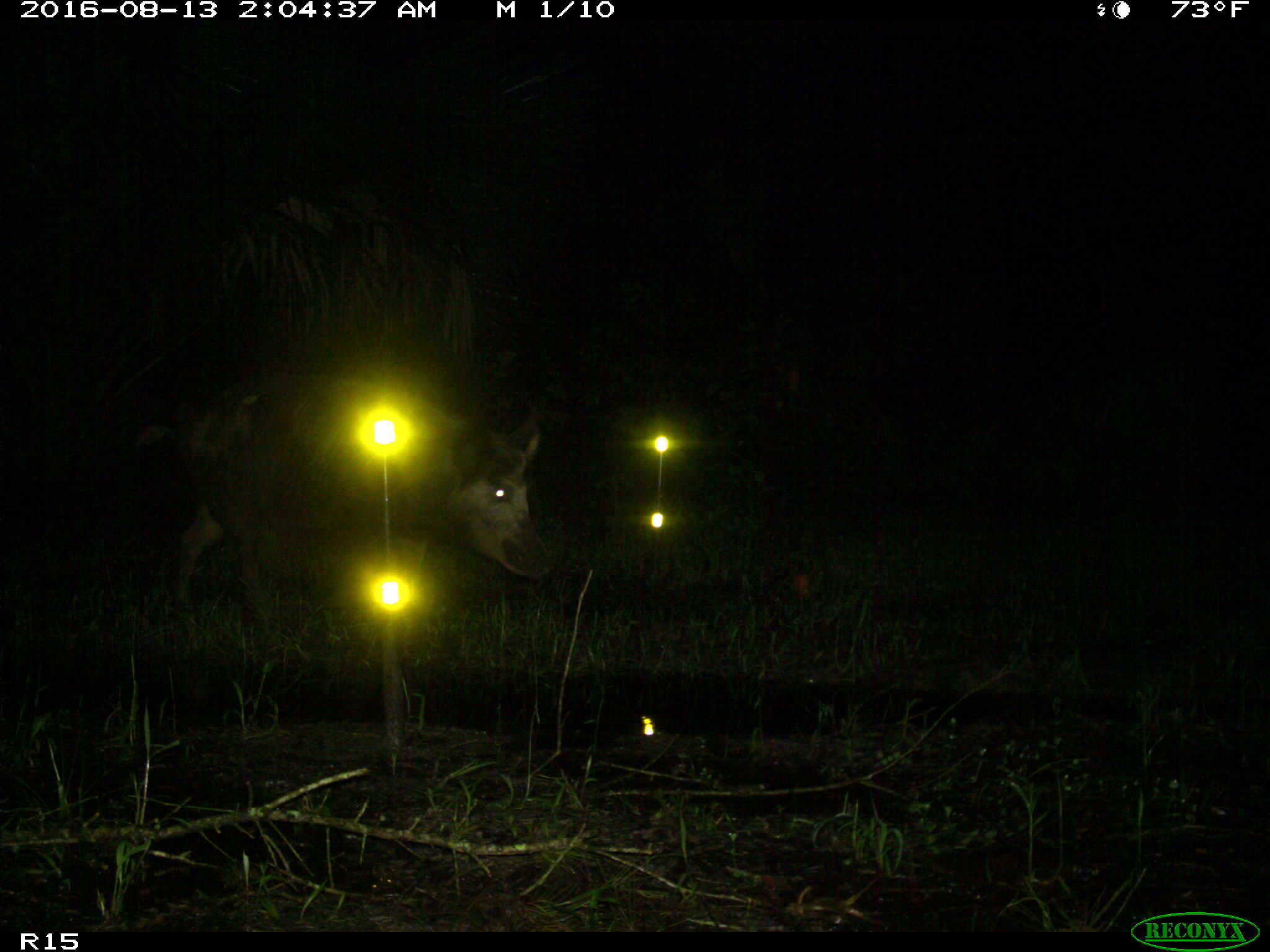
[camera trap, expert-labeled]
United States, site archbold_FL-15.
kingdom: Animalia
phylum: Chordata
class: Mammalia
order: Artiodactyla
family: Suidae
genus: Sus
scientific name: Sus scrofa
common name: wild boar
Sus scrofa (wild boar).